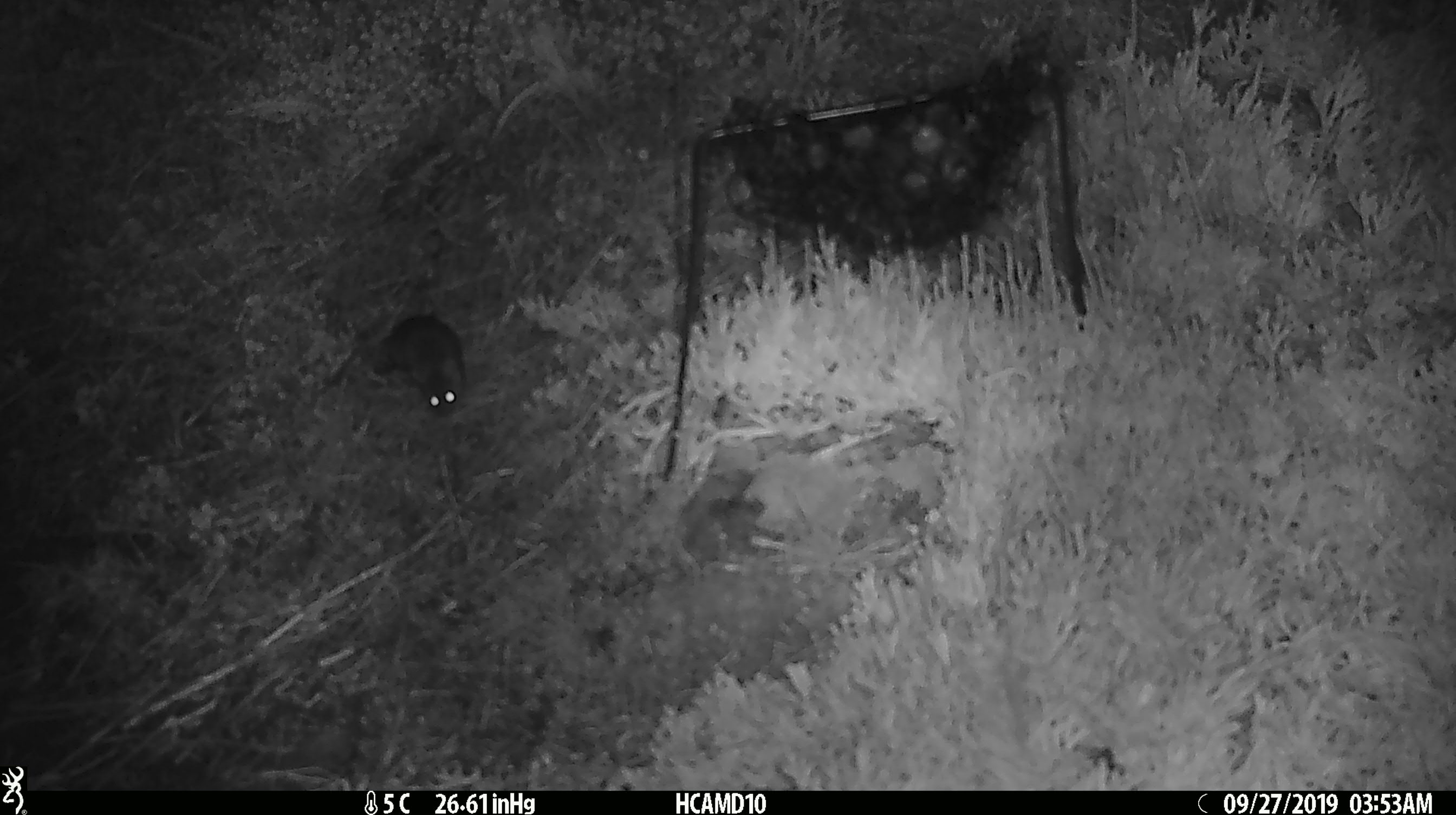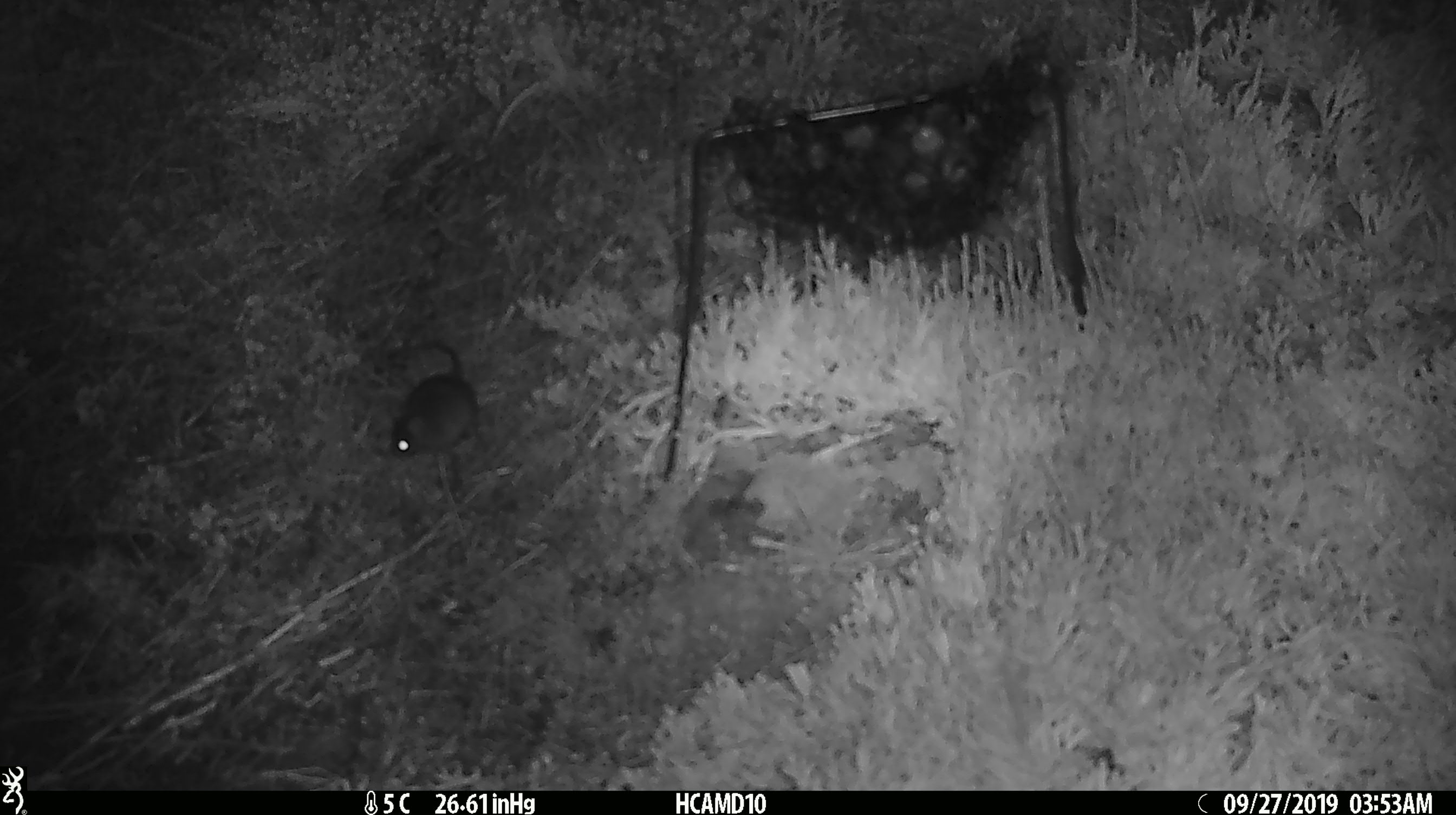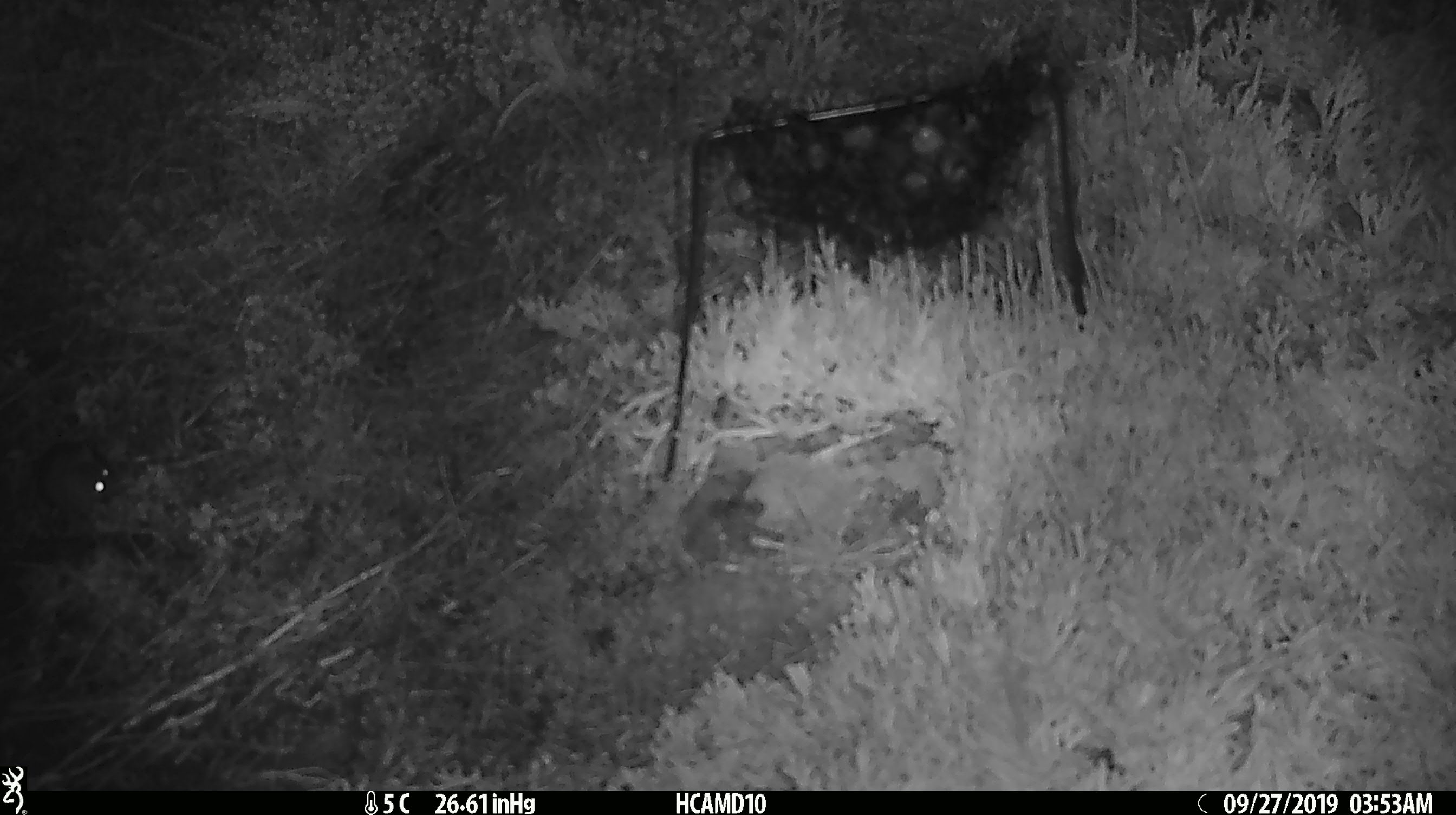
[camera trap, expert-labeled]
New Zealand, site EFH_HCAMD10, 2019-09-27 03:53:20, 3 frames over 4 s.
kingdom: Animalia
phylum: Chordata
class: Mammalia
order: Rodentia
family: Muridae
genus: Mus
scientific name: Mus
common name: mouse